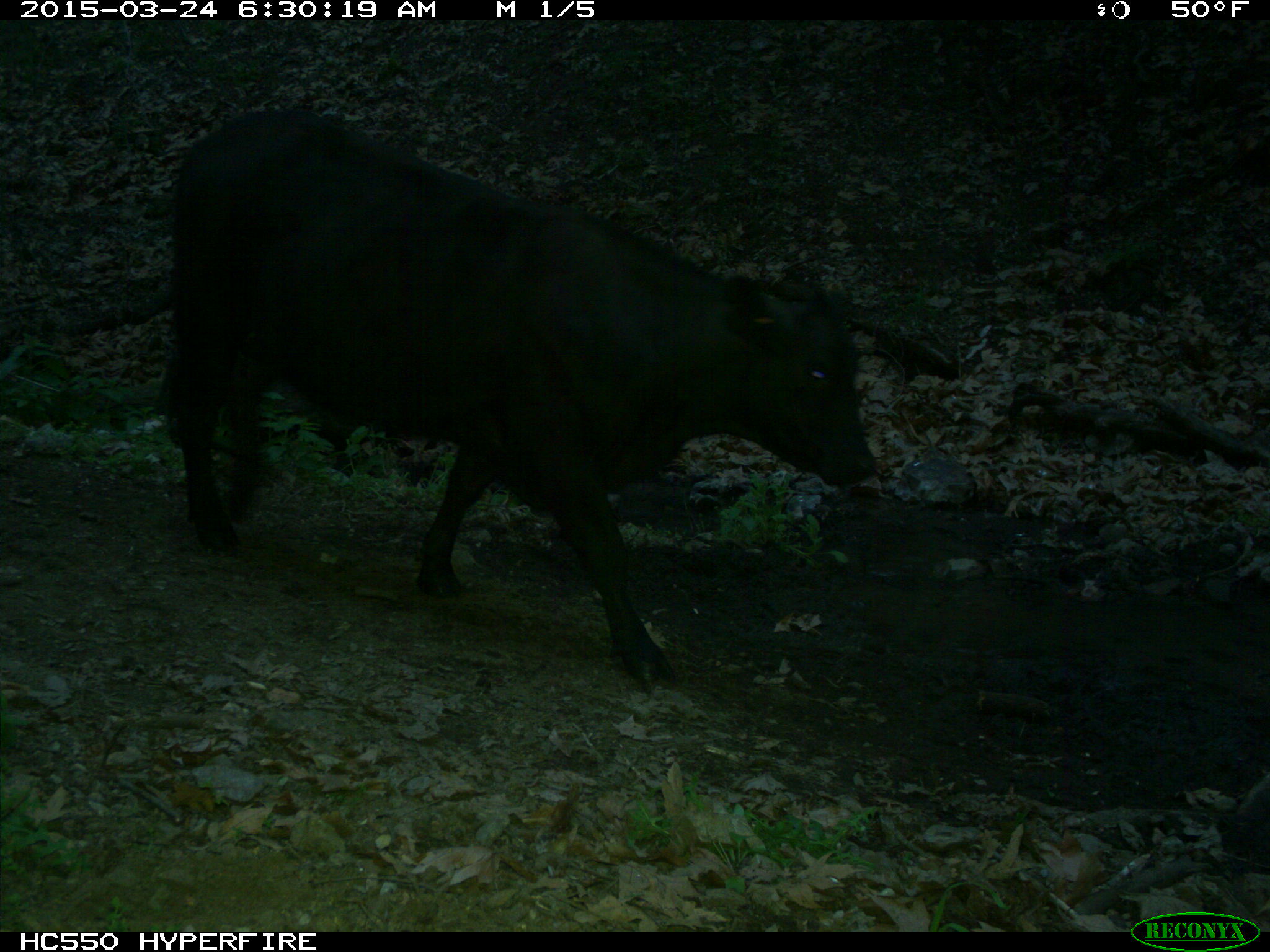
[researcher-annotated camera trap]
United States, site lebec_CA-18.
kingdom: Animalia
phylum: Chordata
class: Mammalia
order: Artiodactyla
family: Bovidae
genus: Bos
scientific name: Bos taurus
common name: domestic cow